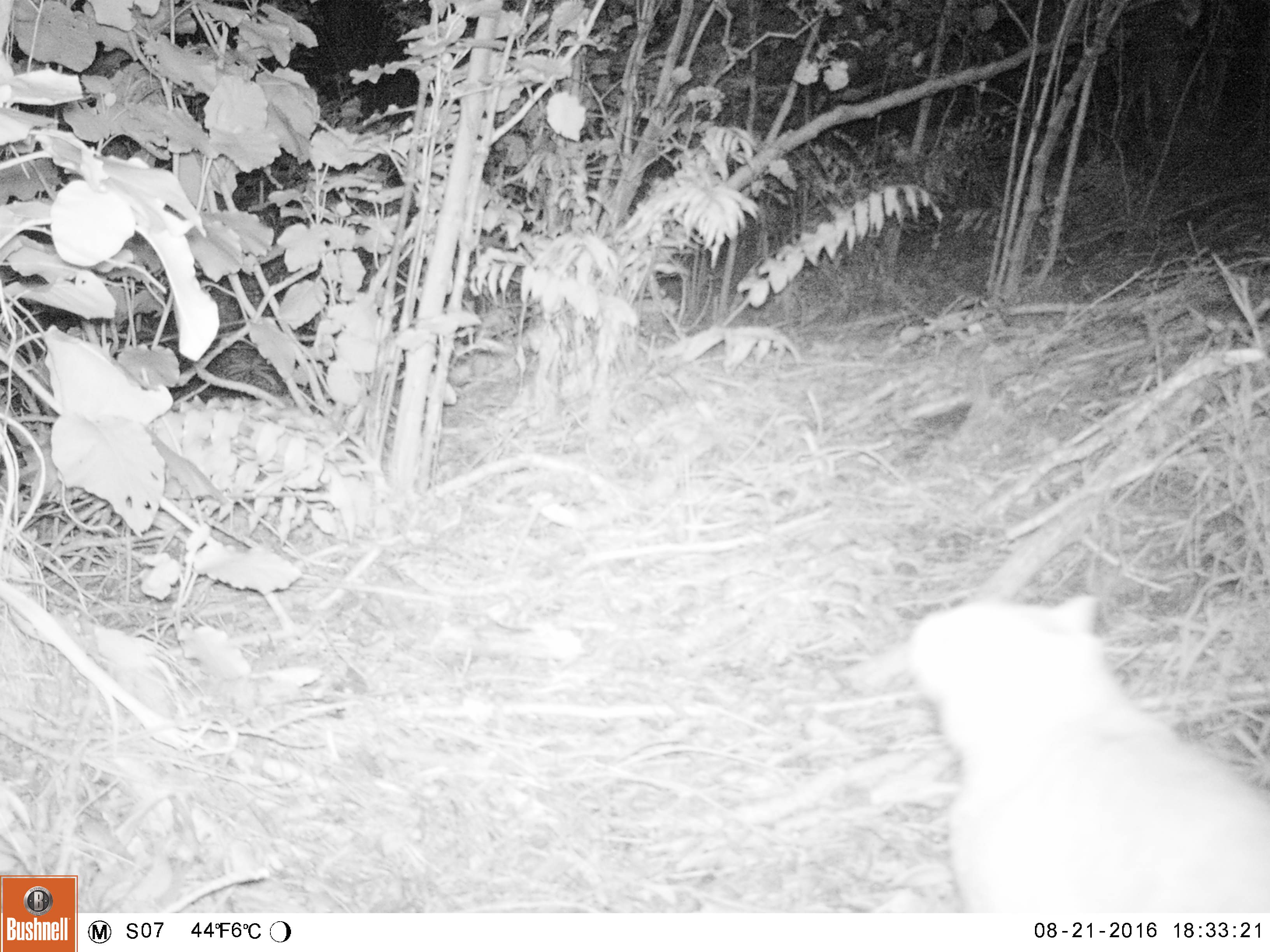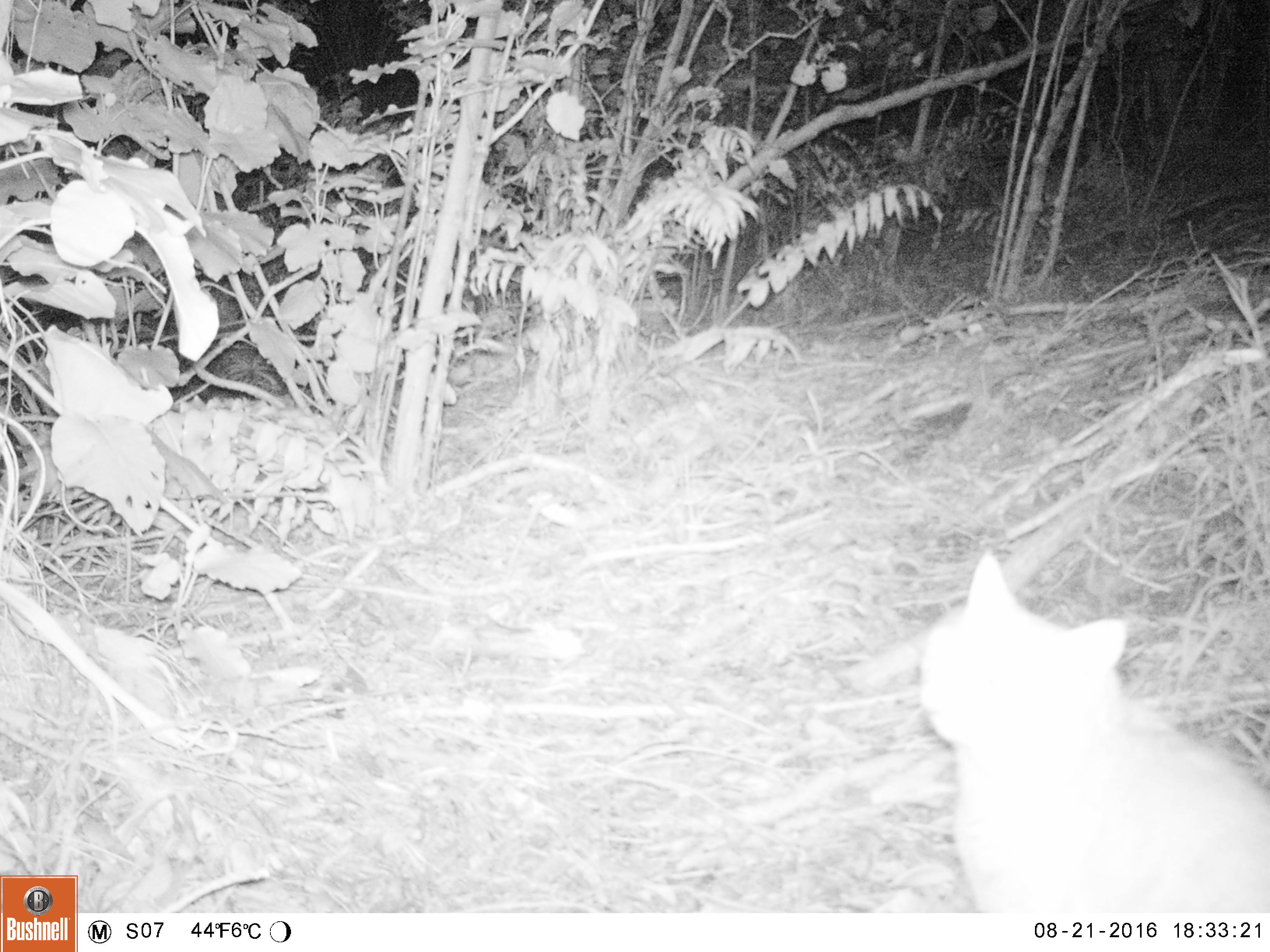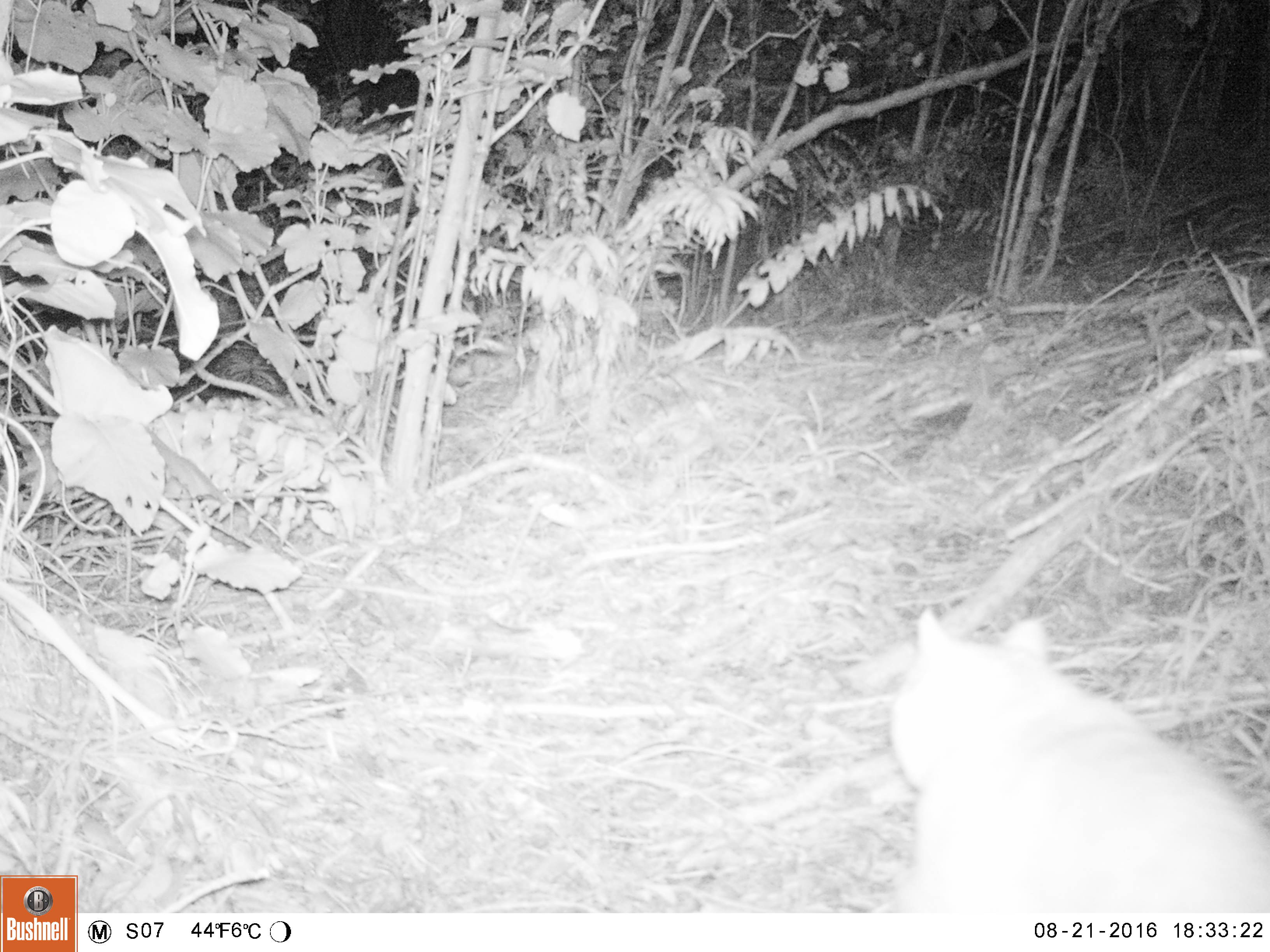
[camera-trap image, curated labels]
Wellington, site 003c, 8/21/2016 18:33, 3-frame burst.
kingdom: Animalia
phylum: Chordata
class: Mammalia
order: Carnivora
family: Felidae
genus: Felis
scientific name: Felis catus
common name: cat